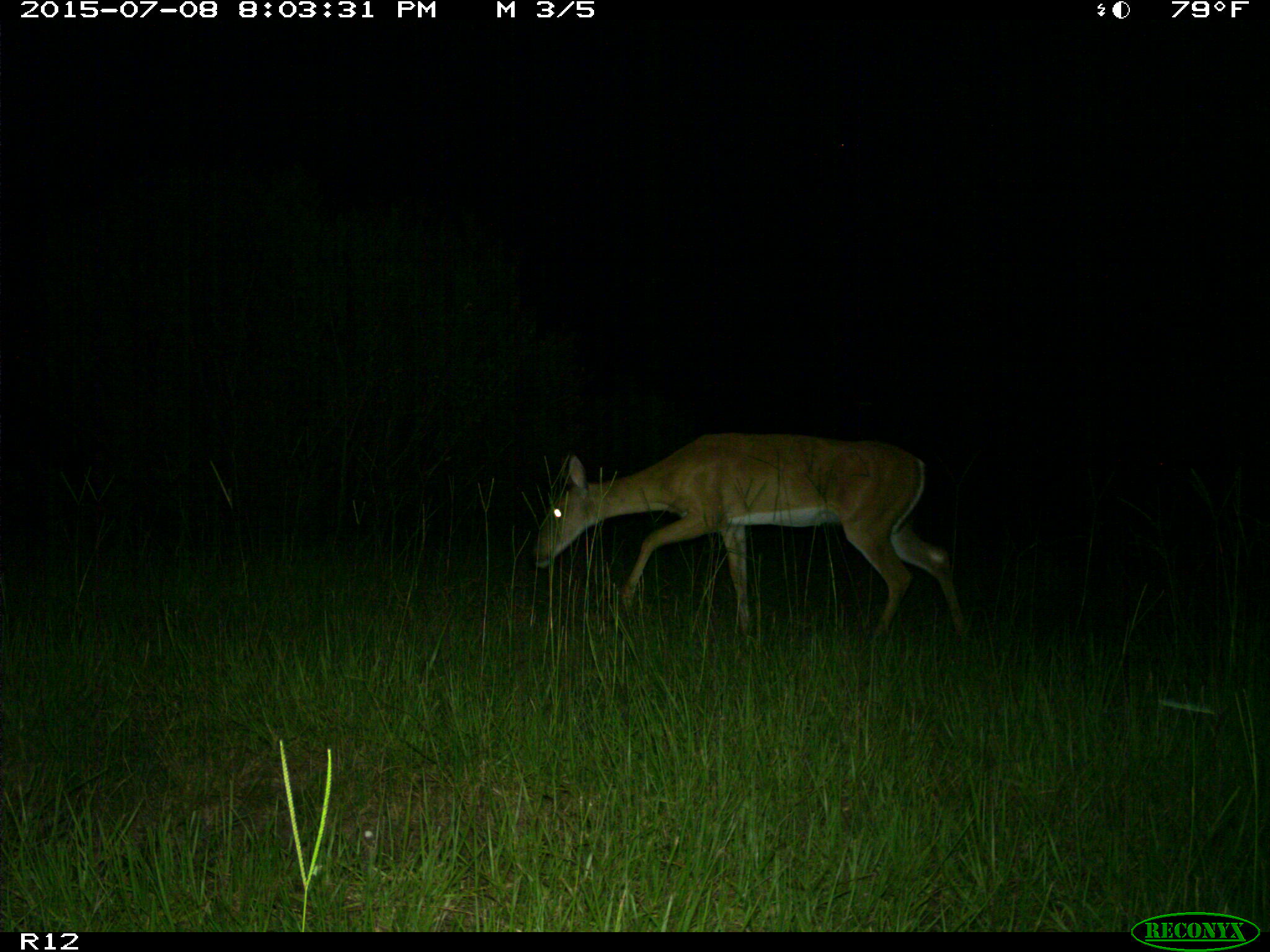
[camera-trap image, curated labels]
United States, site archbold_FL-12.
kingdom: Animalia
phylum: Chordata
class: Mammalia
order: Artiodactyla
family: Cervidae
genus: Odocoileus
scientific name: Odocoileus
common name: deer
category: unidentified deer